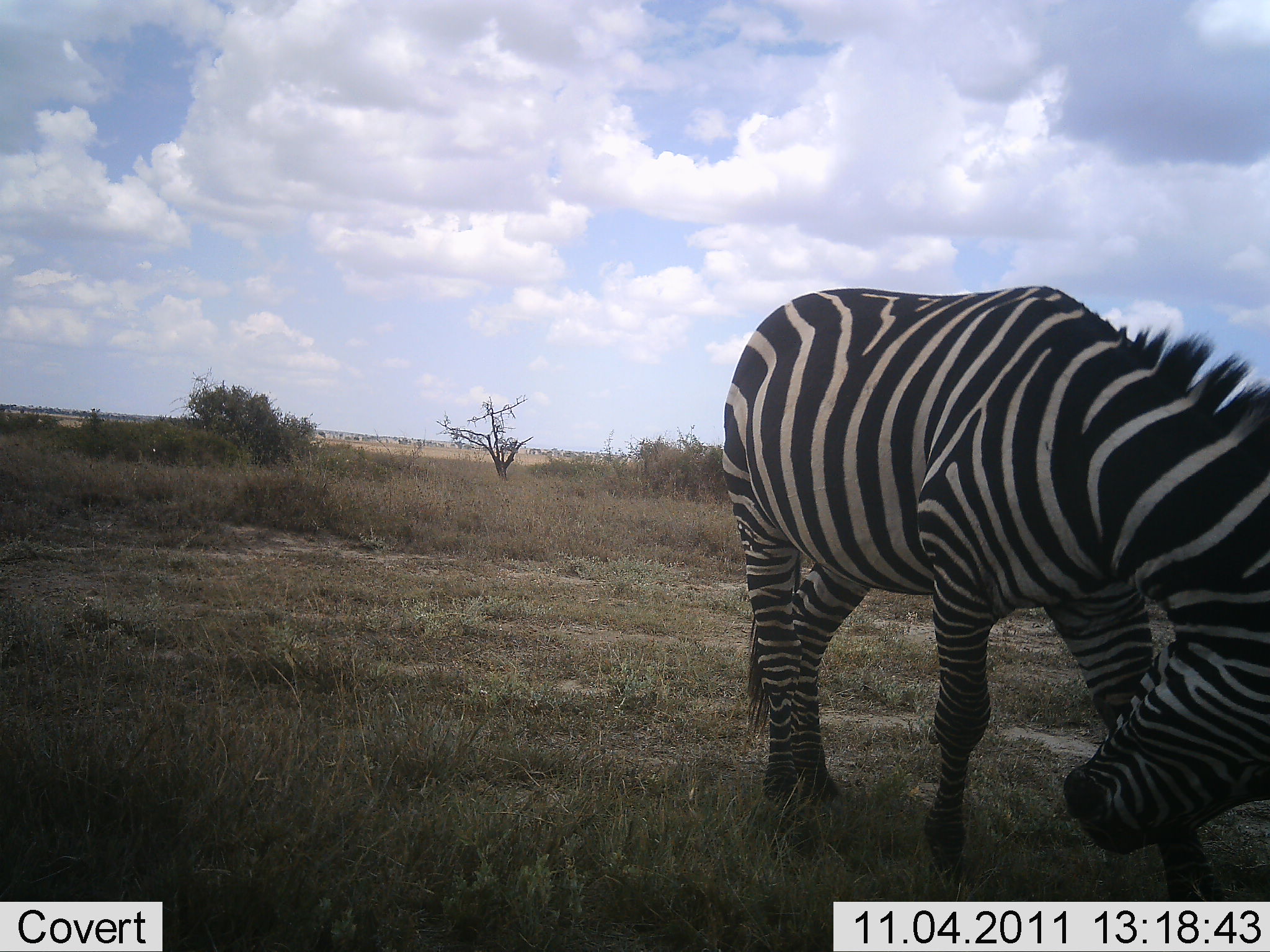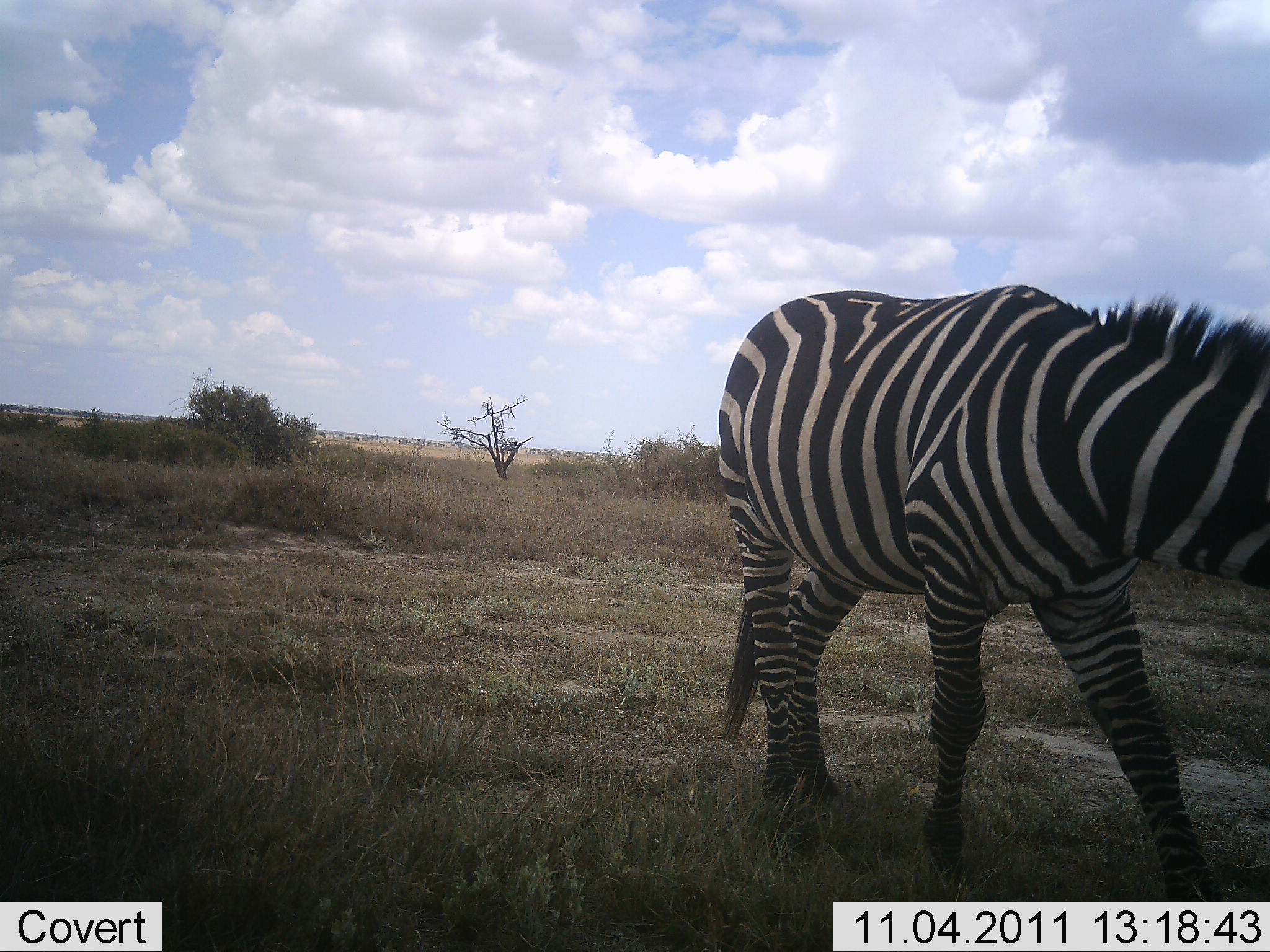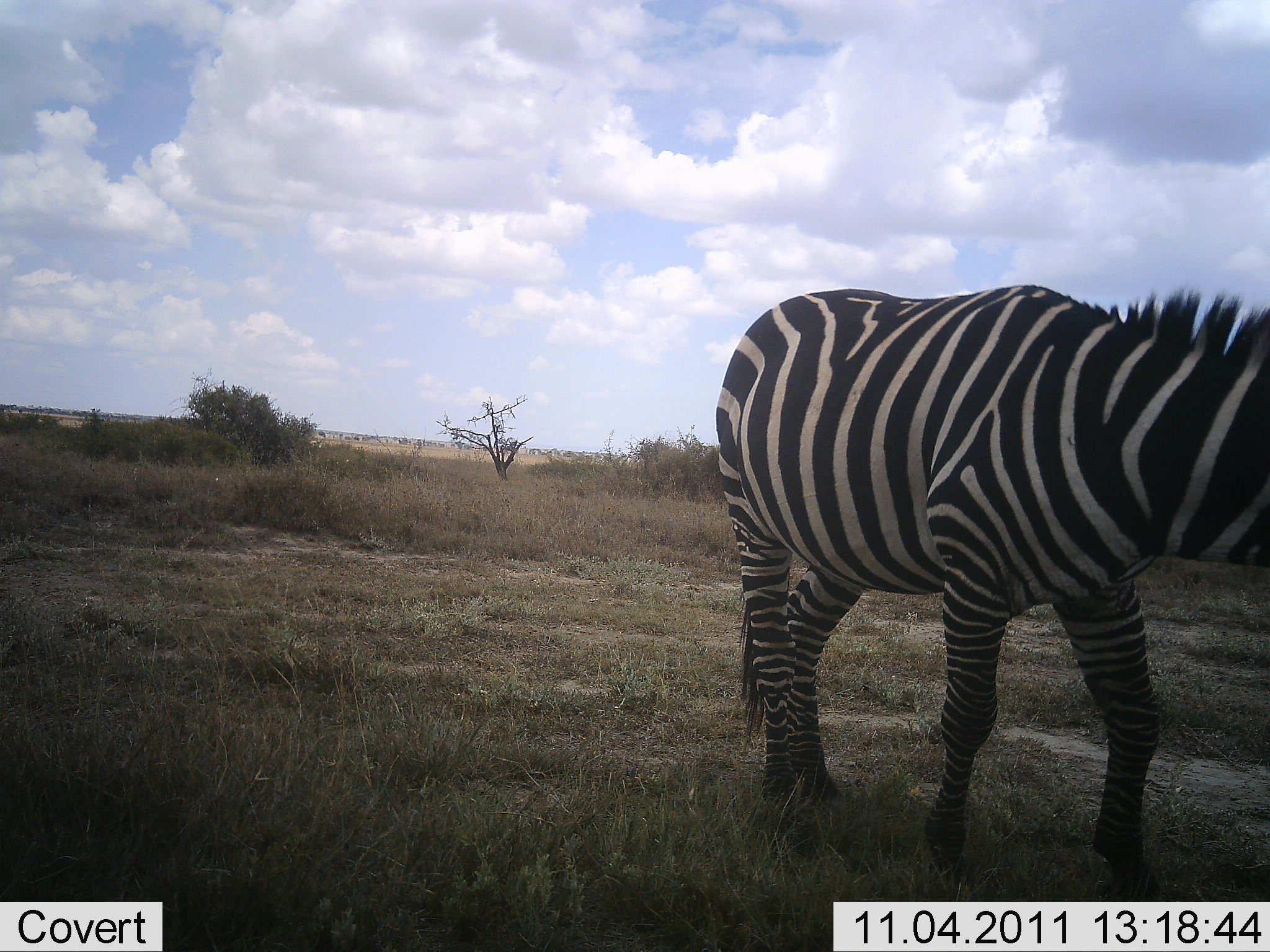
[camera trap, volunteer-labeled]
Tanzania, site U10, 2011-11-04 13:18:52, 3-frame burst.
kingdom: Animalia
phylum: Chordata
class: Mammalia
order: Perissodactyla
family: Equidae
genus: Equus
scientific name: Equus quagga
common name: plains zebra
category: zebra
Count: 1.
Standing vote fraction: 46%.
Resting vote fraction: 8%.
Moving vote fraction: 31%.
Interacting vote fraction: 8%.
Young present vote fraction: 0%.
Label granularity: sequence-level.